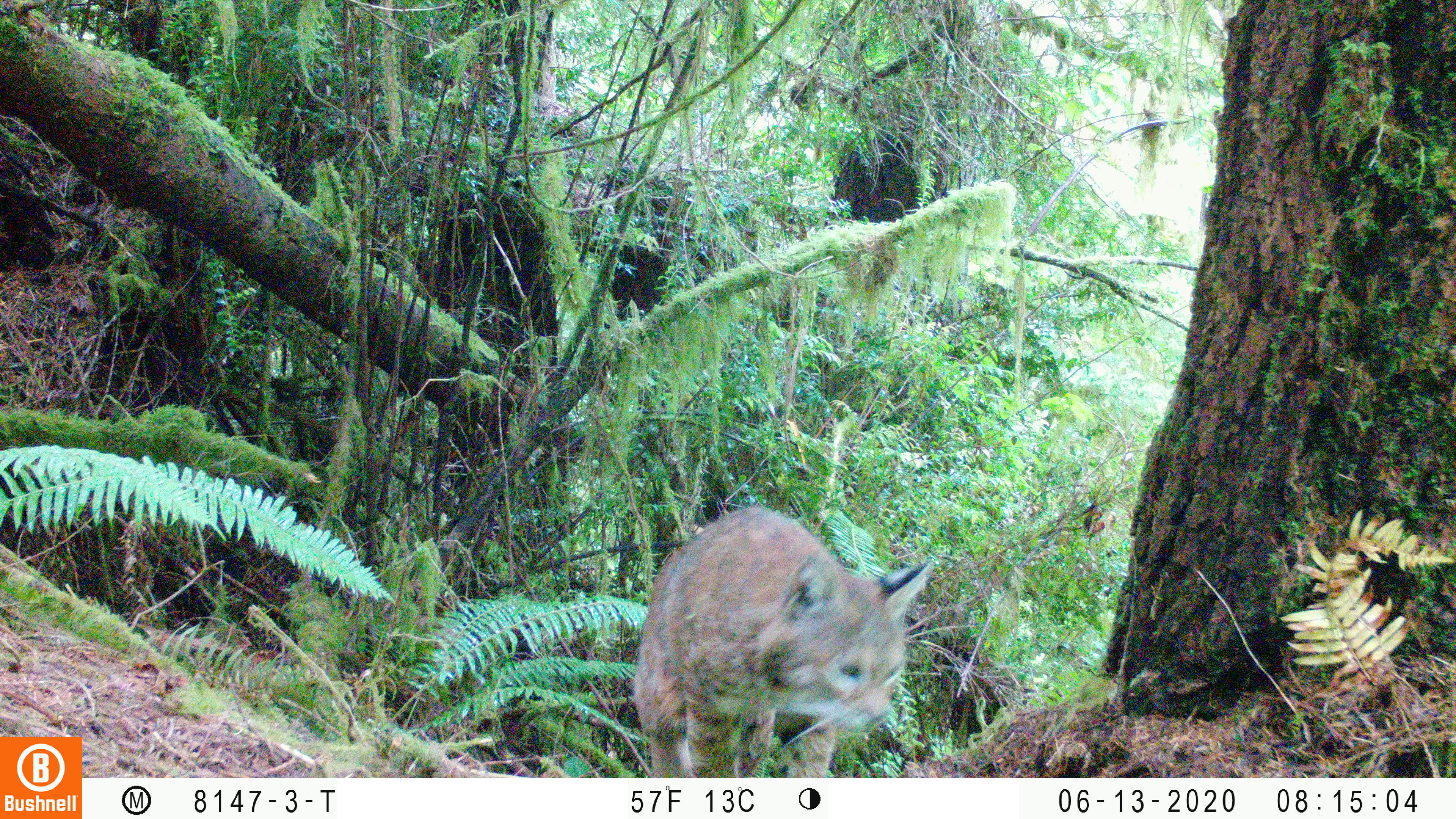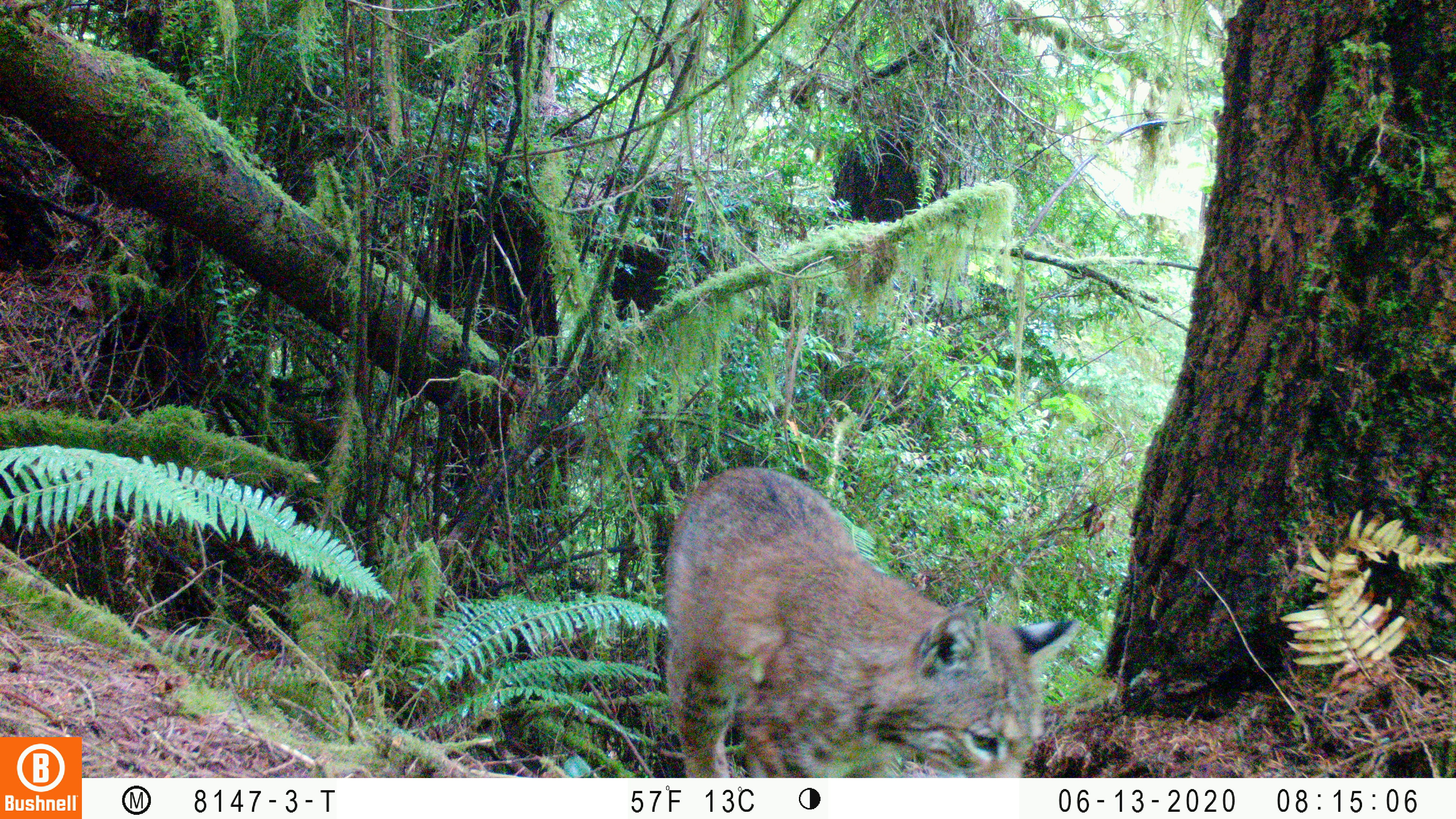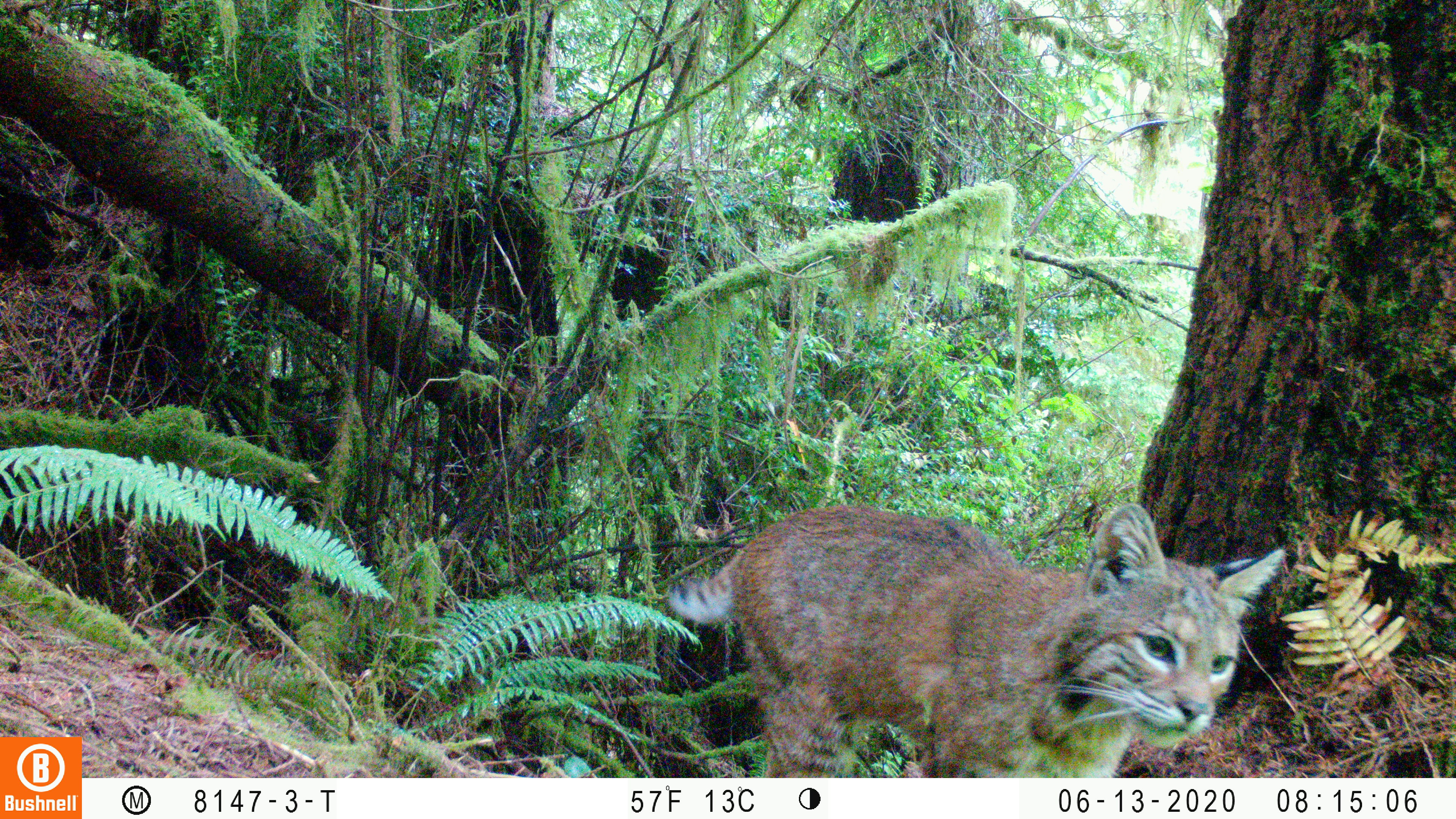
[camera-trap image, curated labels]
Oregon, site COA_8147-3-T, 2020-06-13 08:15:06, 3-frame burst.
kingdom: Animalia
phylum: Chordata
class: Mammalia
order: Carnivora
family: Felidae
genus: Lynx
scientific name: Lynx rufus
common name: bobcat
Bobcat (Lynx rufus).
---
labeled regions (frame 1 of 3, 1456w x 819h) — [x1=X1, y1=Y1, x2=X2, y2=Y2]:
bobcat: [x1=627, y1=498, x2=945, y2=777]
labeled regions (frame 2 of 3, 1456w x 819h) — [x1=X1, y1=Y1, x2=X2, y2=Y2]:
bobcat: [x1=654, y1=455, x2=1086, y2=774]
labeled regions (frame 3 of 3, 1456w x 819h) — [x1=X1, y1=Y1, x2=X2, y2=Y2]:
bobcat: [x1=661, y1=496, x2=1305, y2=773]